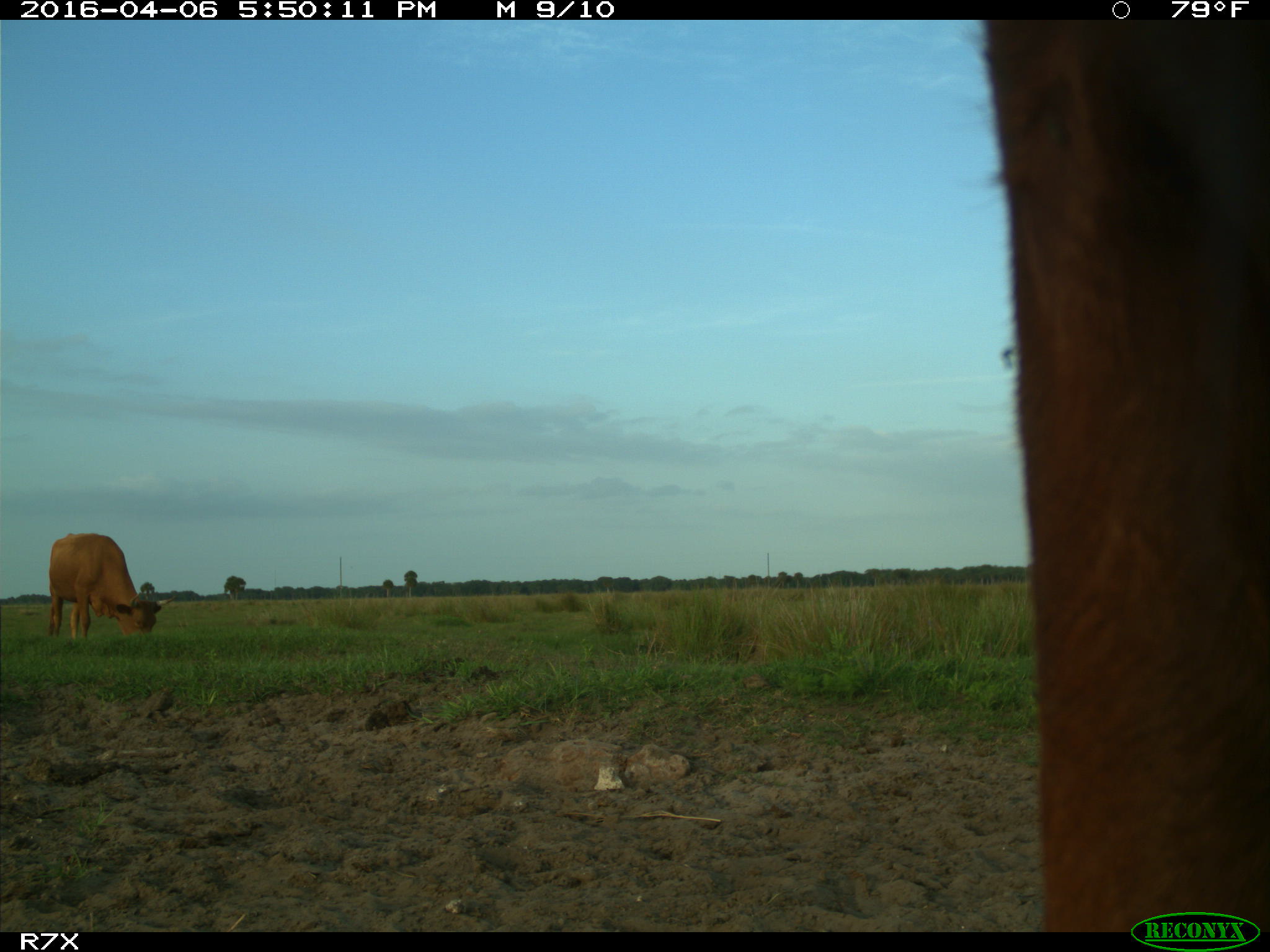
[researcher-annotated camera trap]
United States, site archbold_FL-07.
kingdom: Animalia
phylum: Chordata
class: Mammalia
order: Artiodactyla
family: Bovidae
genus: Bos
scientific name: Bos taurus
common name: domestic cow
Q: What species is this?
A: Bos taurus (domestic cow).